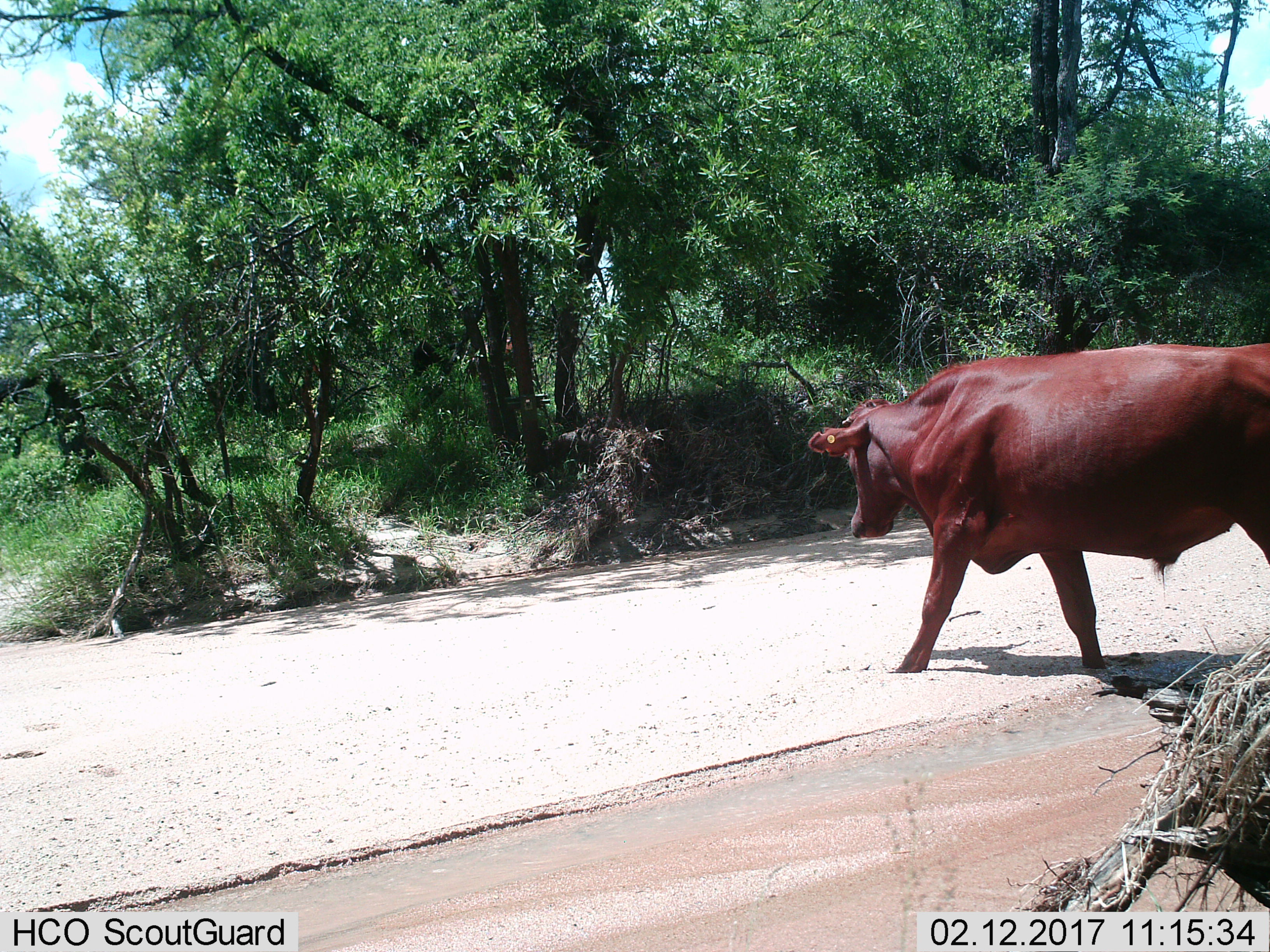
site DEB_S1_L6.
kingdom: Animalia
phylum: Chordata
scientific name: Vertebrata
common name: domestic animal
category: domesticanimal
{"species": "domesticanimal (domestic animal) (Vertebrata)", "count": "1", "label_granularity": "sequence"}